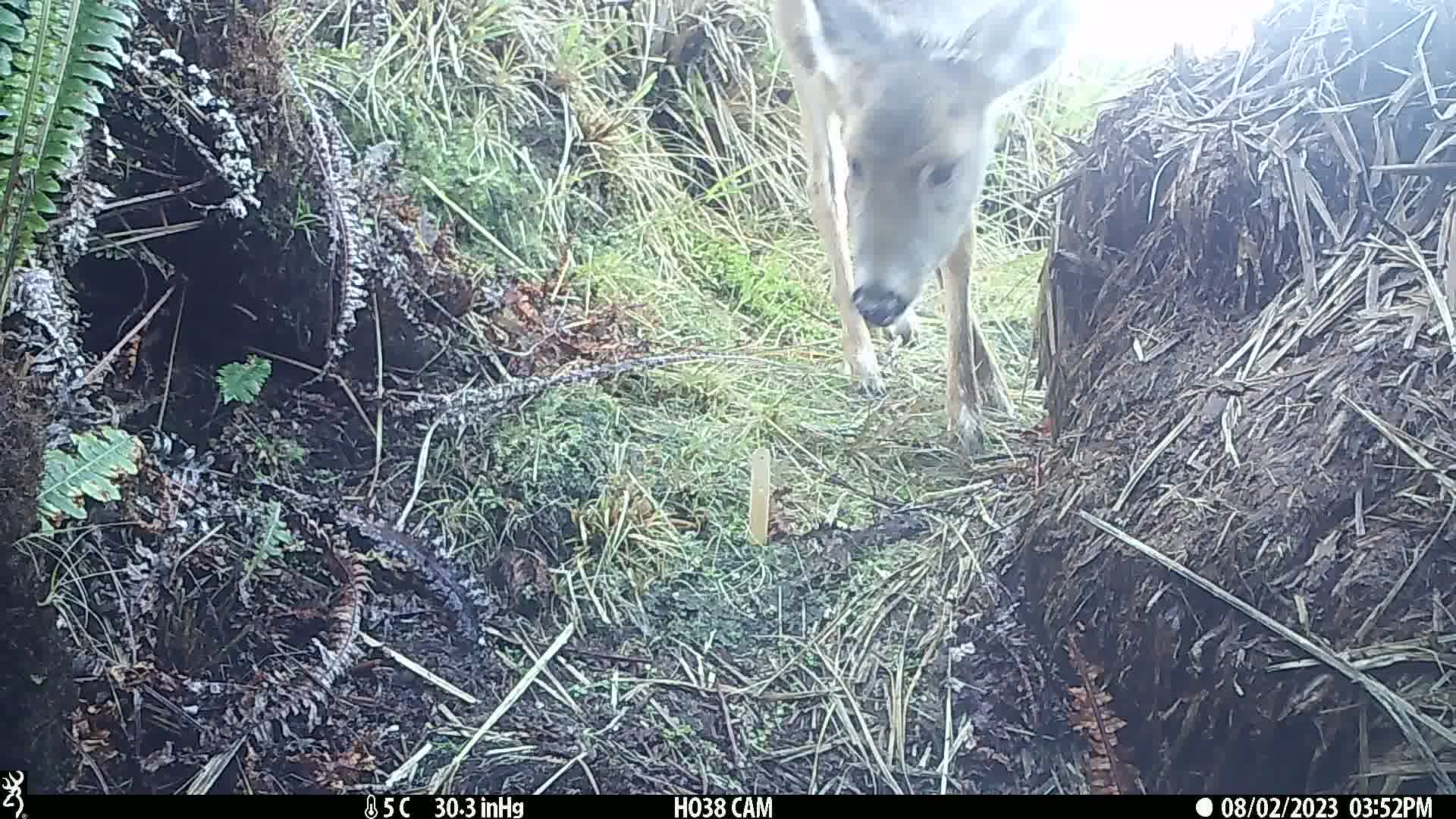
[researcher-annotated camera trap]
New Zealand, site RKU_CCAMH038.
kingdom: Animalia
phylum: Chordata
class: Mammalia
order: Artiodactyla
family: Cervidae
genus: Odocoileus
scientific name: Odocoileus virginianus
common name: white-tailed deer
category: white tailed deer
White tailed deer (white-tailed deer) (Odocoileus virginianus).